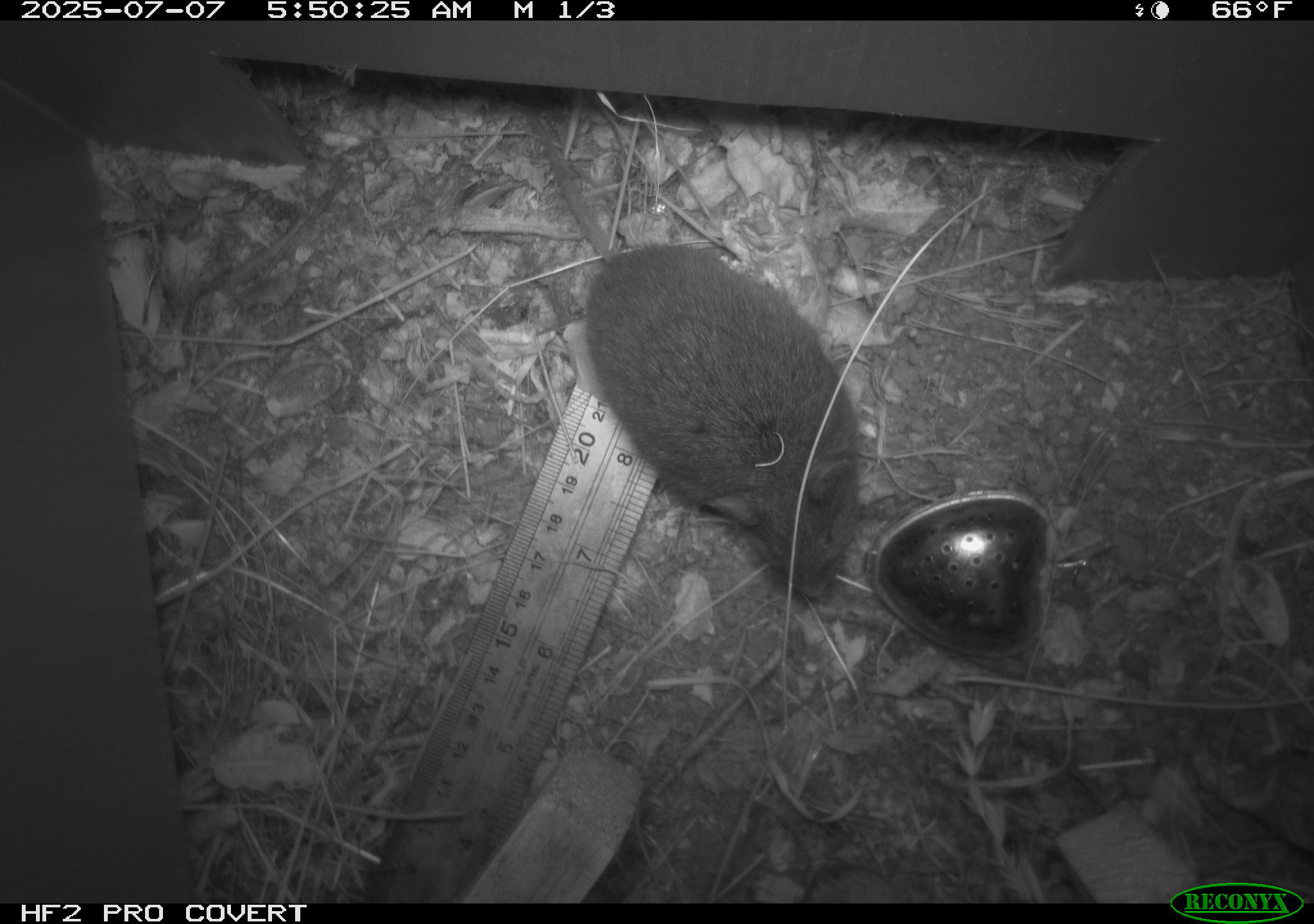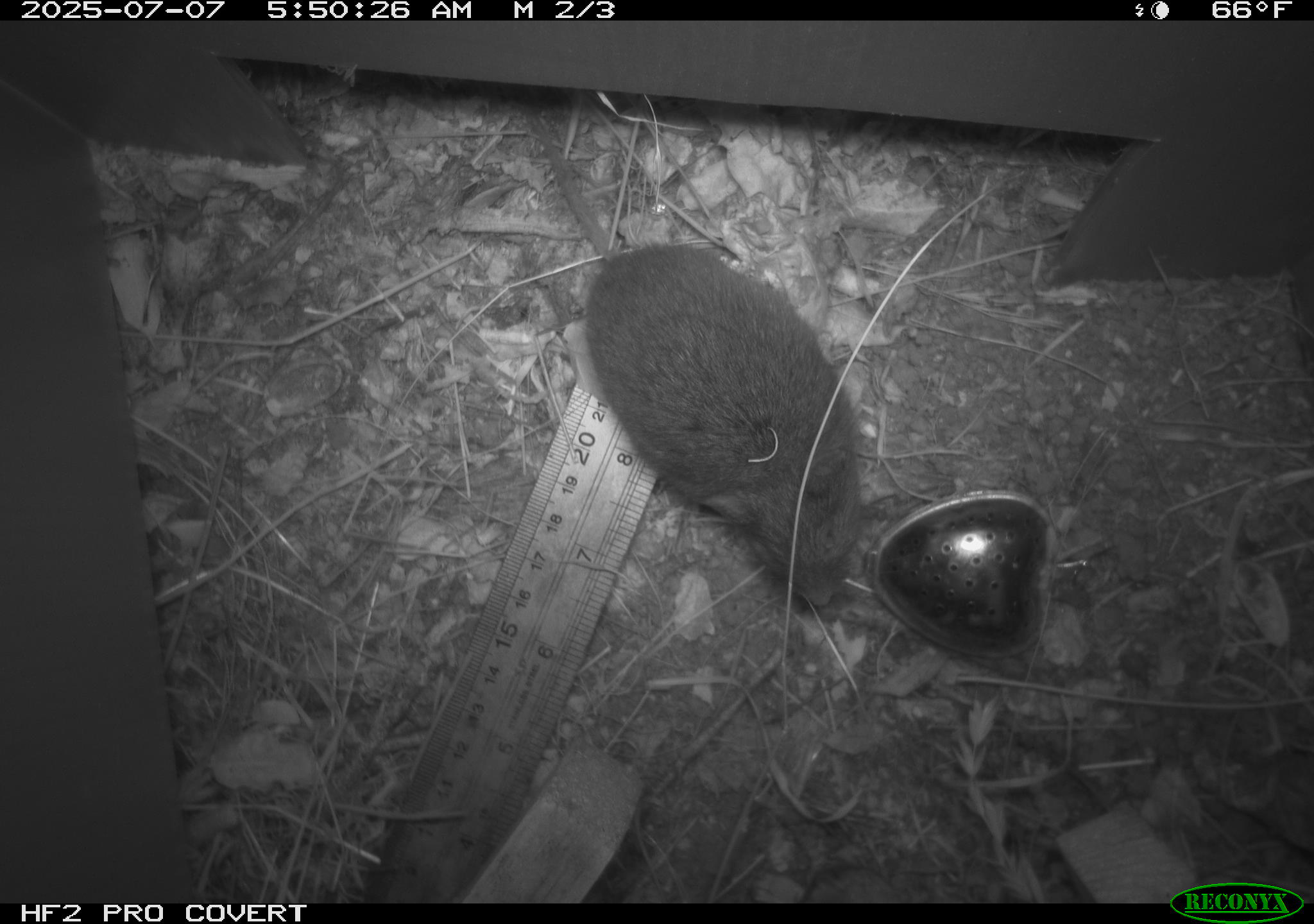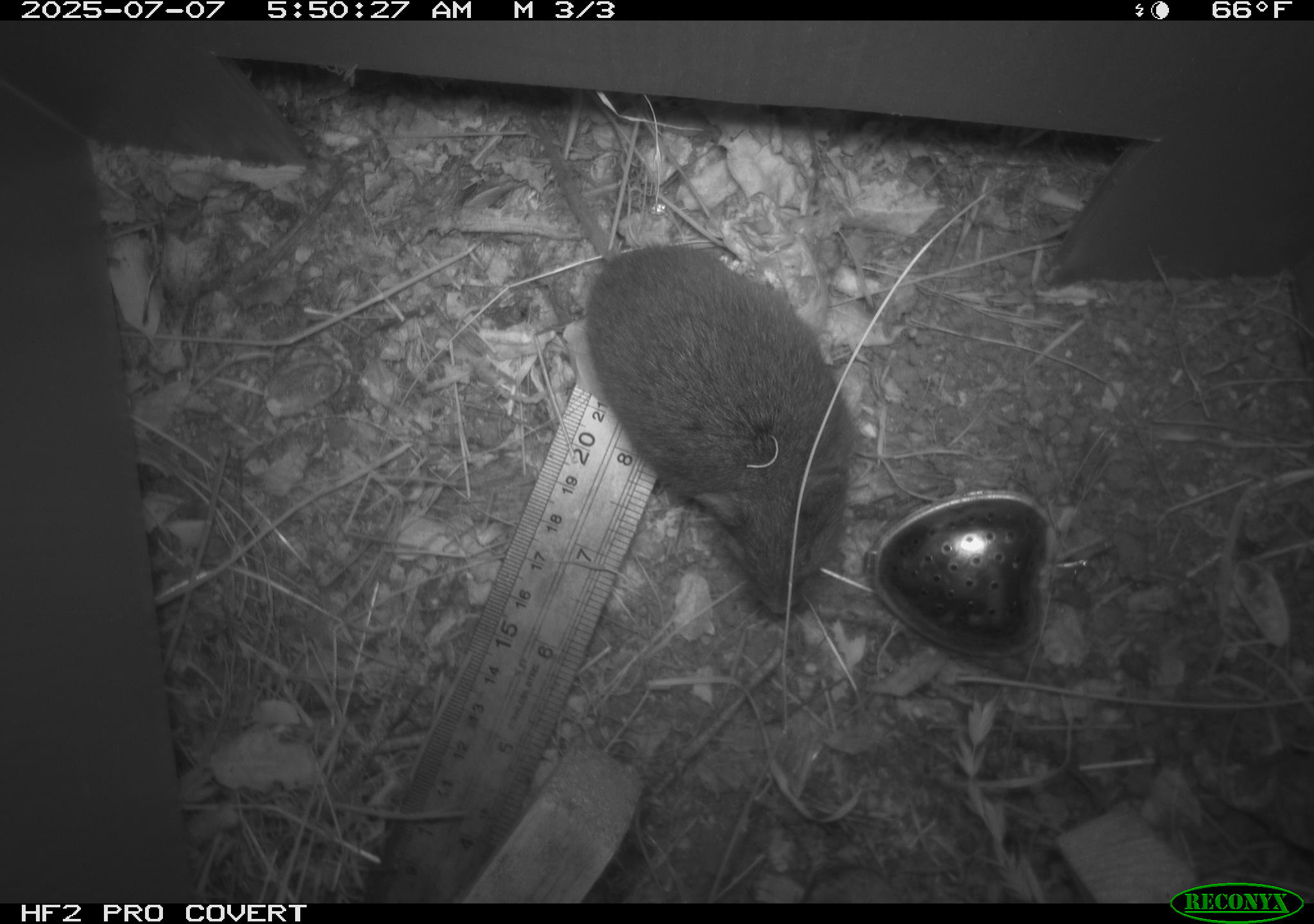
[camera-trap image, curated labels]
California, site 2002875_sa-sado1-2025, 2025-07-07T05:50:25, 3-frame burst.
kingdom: Animalia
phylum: Chordata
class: Mammalia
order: Rodentia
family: Cricetidae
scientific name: Arvicolinae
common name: voles, lemmings, and muskrats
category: arvicolinae subfamily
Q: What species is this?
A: Arvicolinae subfamily (voles, lemmings, and muskrats) (Arvicolinae).